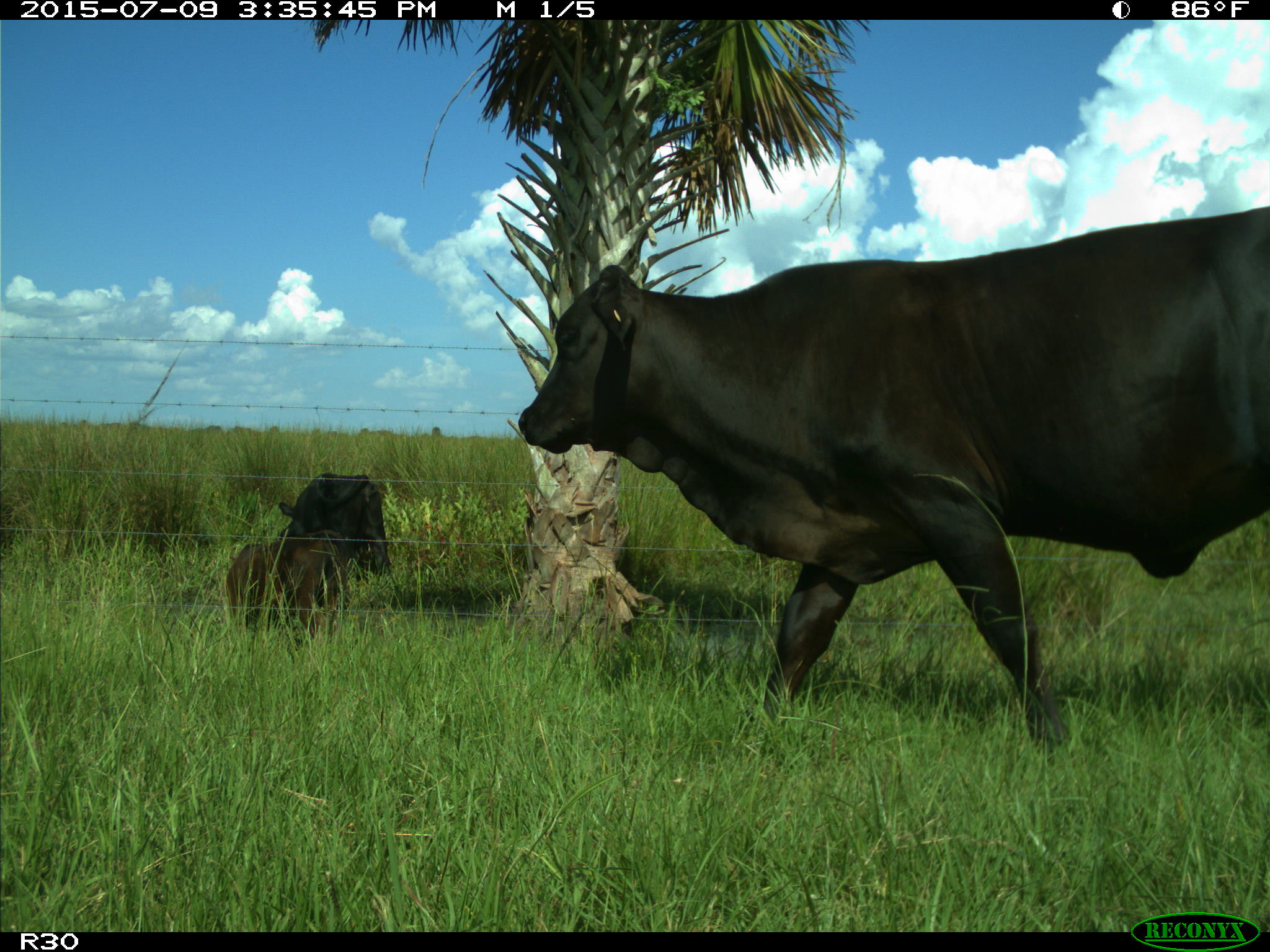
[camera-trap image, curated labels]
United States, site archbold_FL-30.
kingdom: Animalia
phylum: Chordata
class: Mammalia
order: Artiodactyla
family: Bovidae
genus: Bos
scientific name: Bos taurus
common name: domestic cow